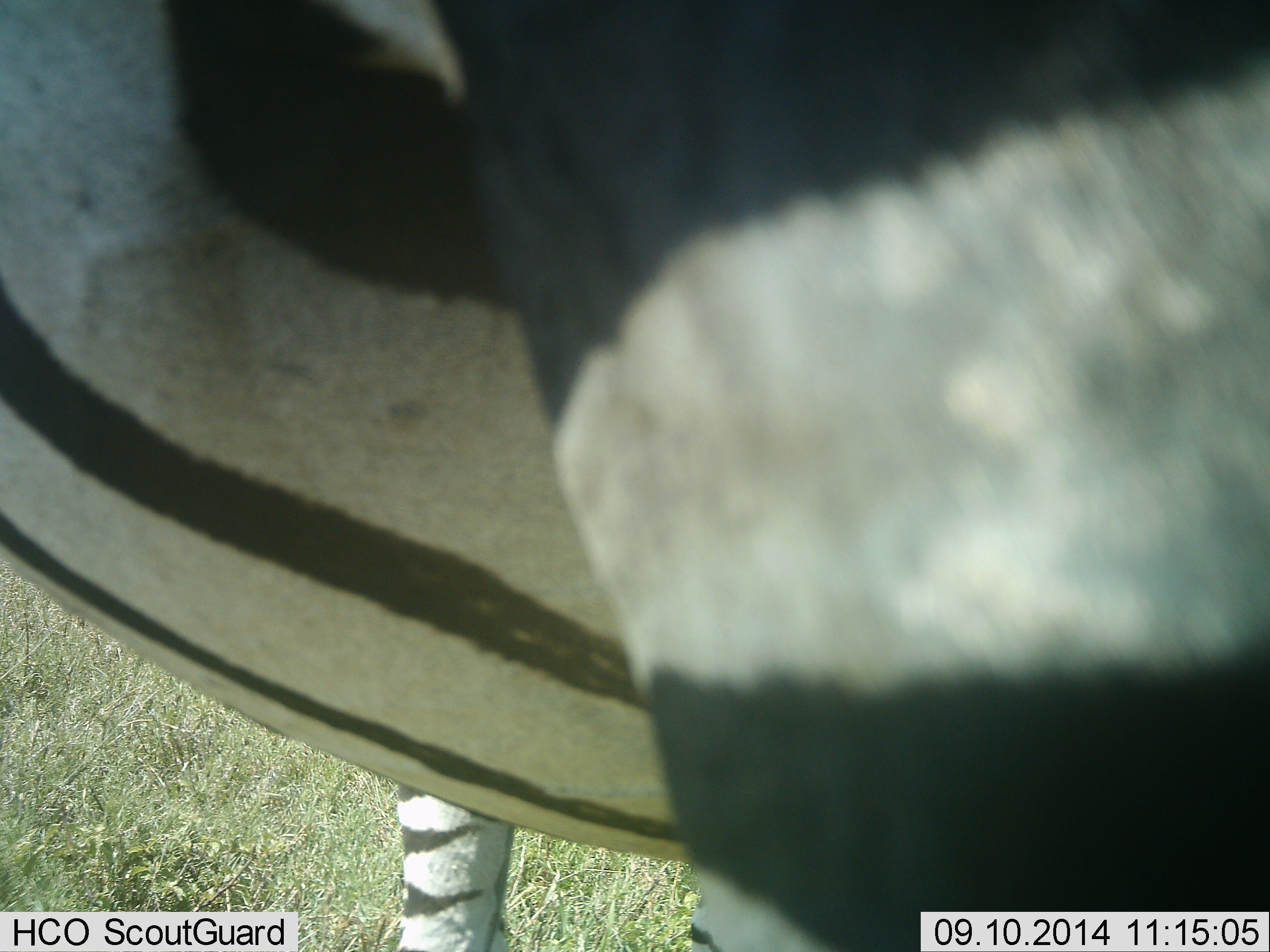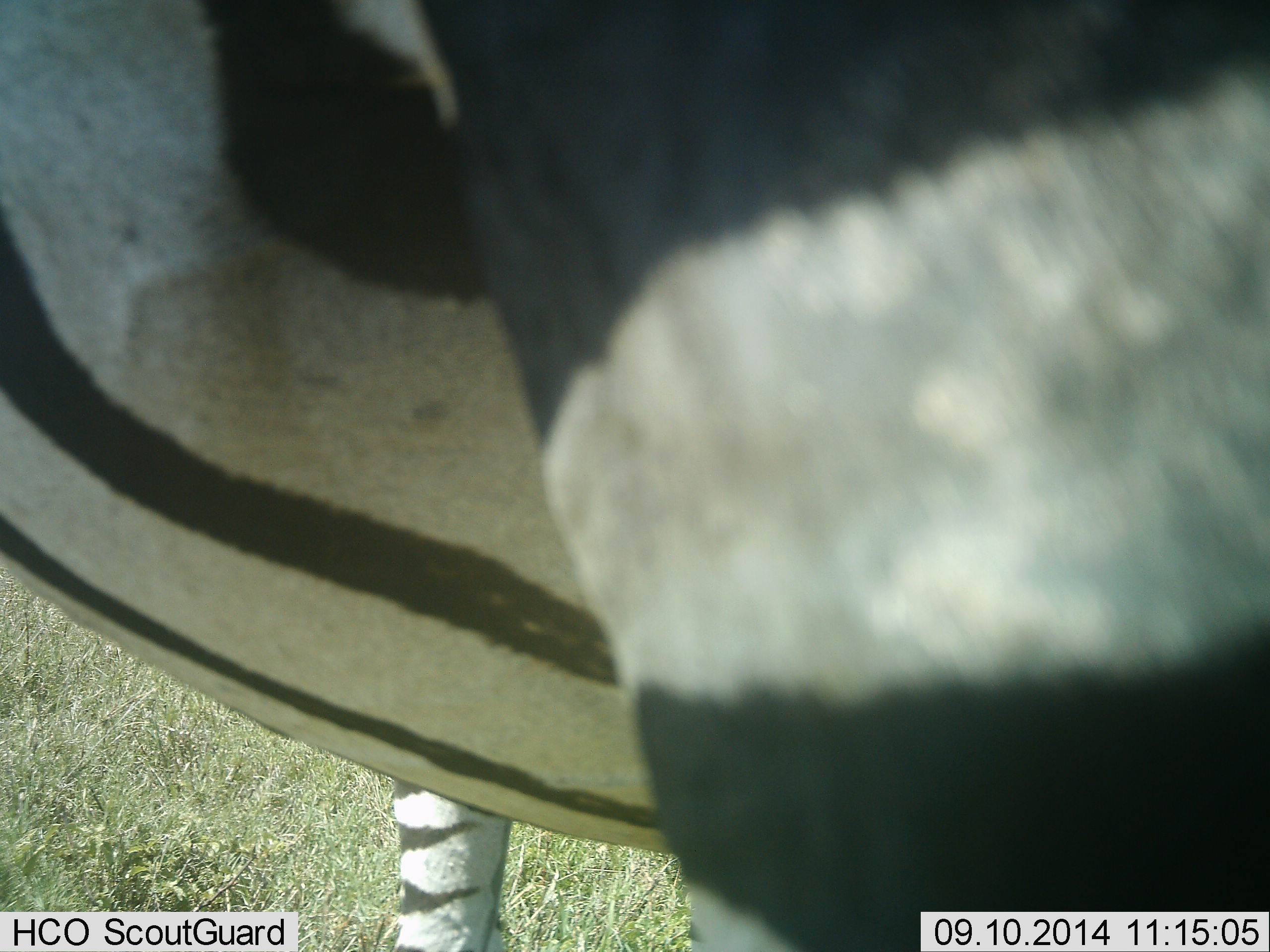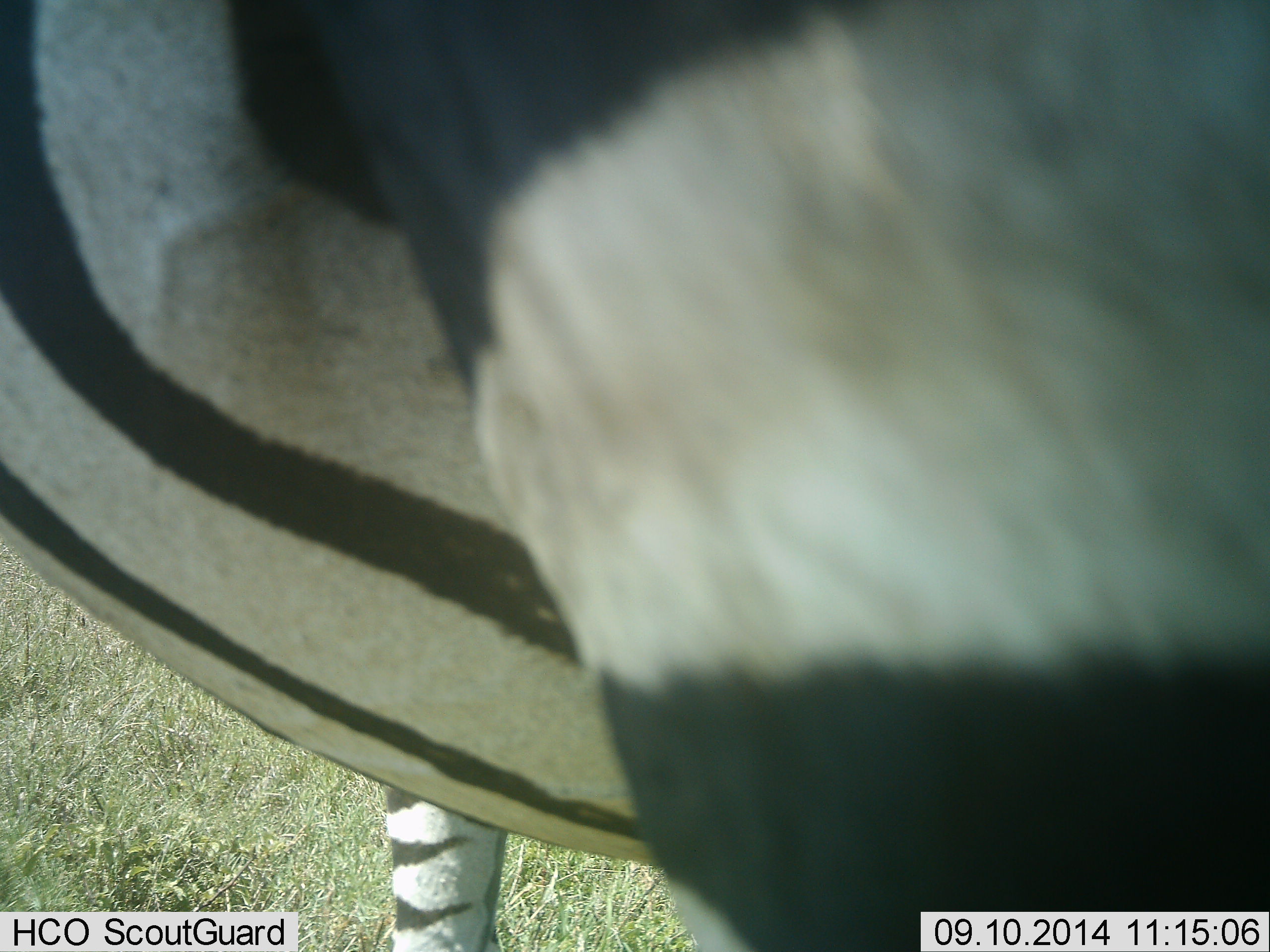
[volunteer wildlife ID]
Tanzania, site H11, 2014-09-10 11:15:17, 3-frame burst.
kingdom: Animalia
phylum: Chordata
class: Mammalia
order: Perissodactyla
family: Equidae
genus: Equus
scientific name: Equus quagga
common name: plains zebra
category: zebra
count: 1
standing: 80%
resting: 0%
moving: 20%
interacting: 10%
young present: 0%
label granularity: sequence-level